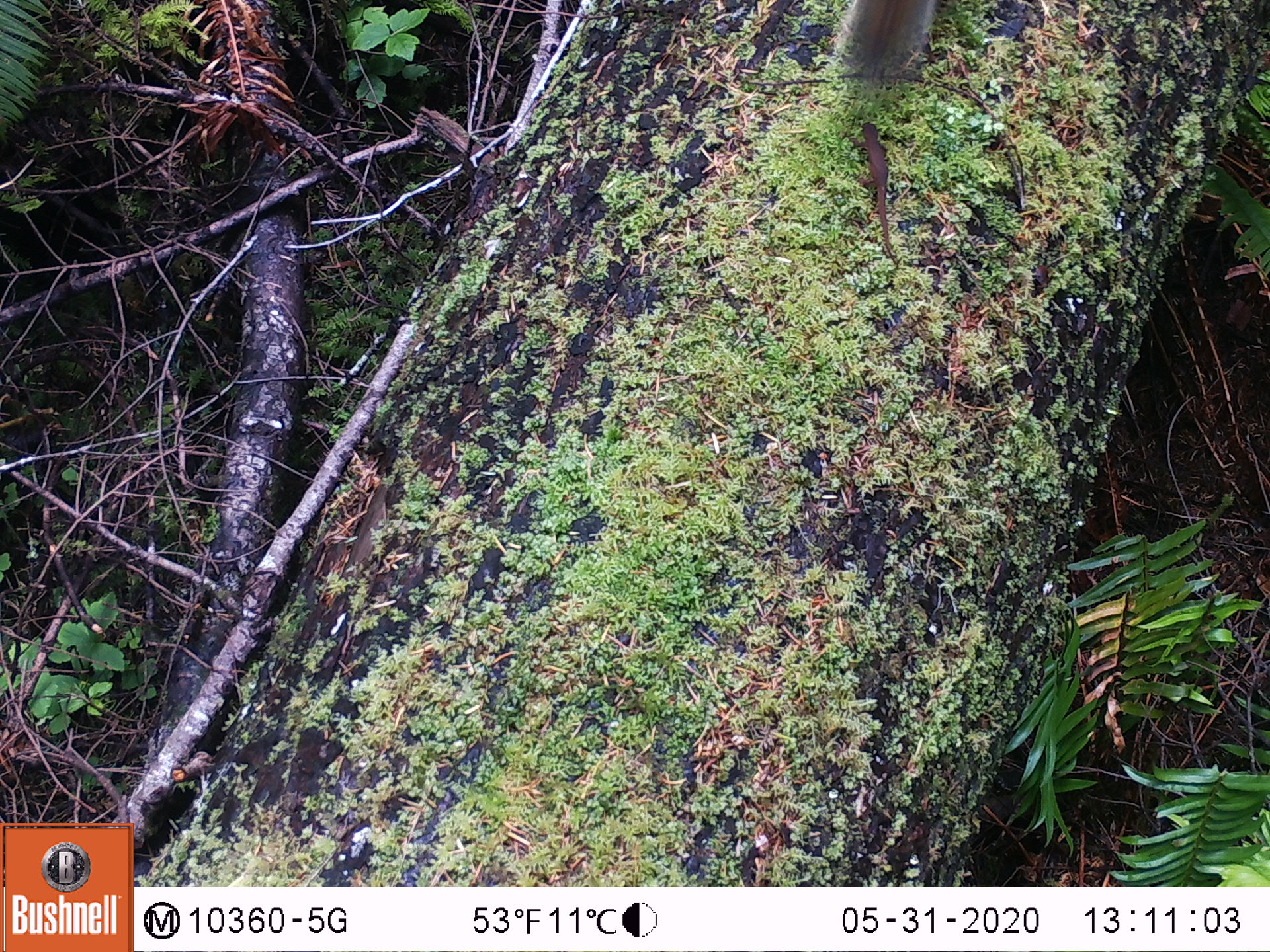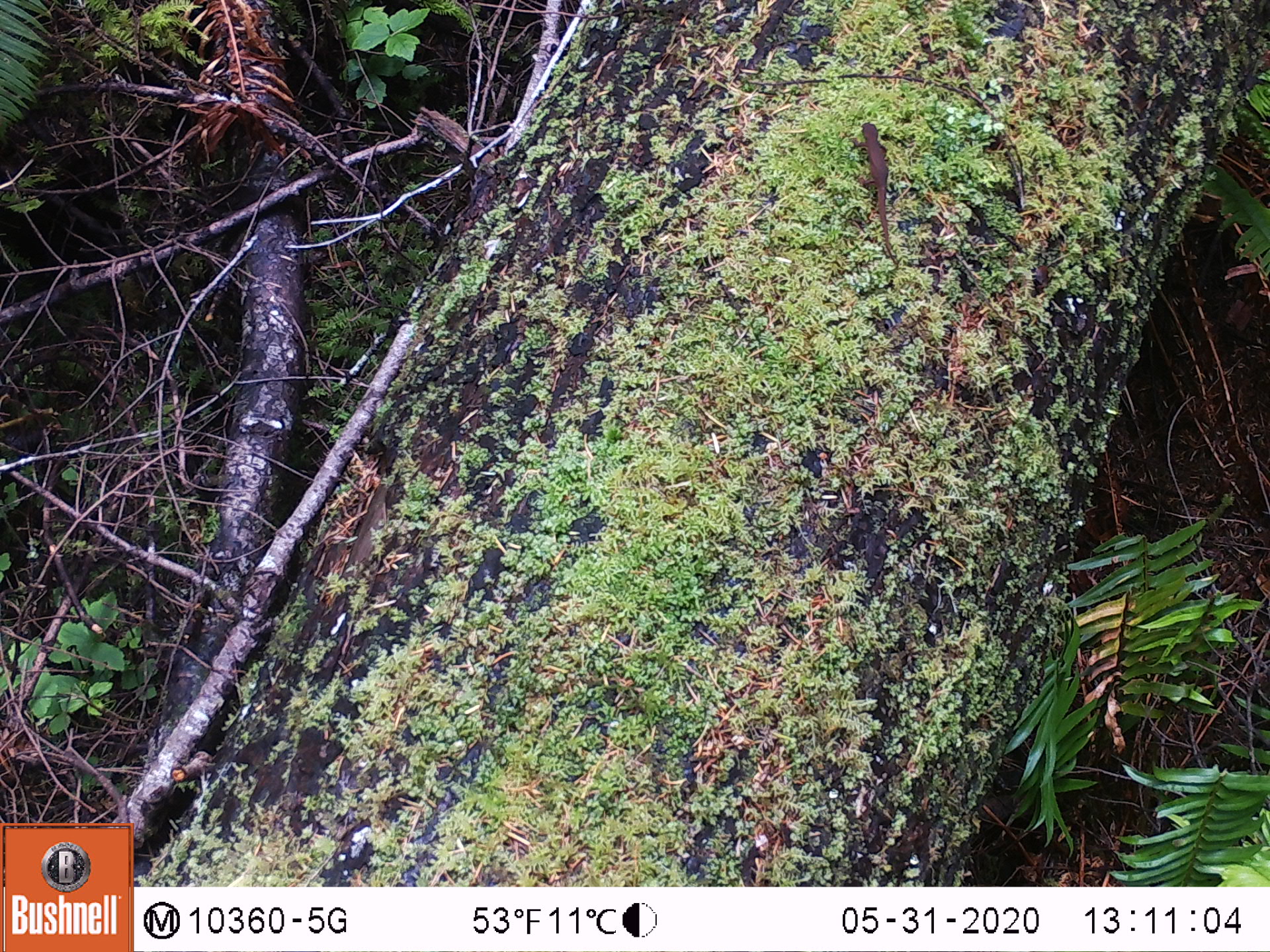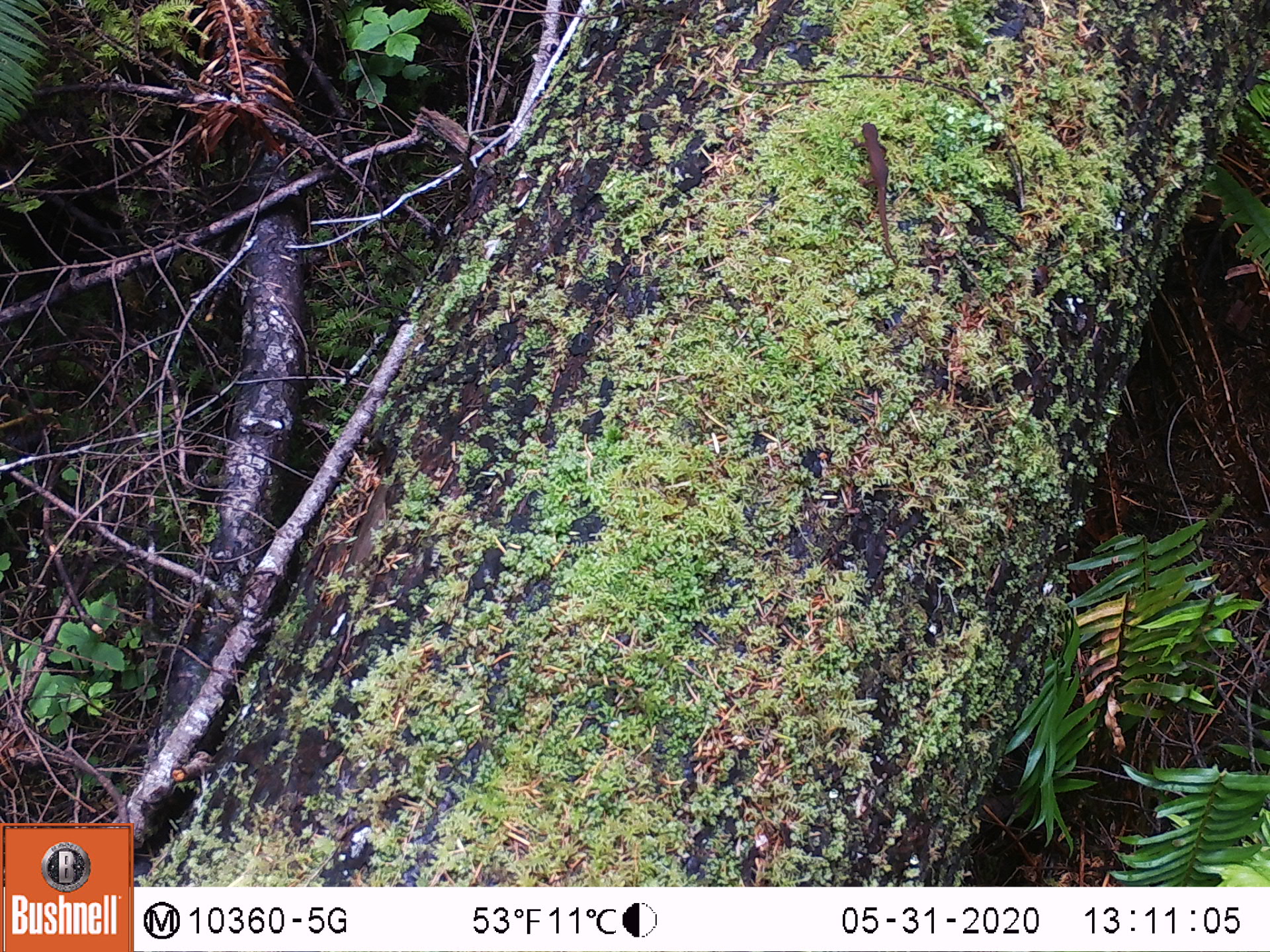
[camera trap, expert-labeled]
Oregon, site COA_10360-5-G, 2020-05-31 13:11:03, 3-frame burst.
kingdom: Animalia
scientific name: Animalia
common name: reptile or amphibian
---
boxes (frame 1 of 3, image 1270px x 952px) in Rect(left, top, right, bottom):
reptile or amphibian: Rect(842, 115, 903, 269)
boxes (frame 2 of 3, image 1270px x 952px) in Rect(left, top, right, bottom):
reptile or amphibian: Rect(848, 112, 897, 257)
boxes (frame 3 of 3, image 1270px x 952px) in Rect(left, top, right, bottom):
reptile or amphibian: Rect(848, 113, 896, 261)